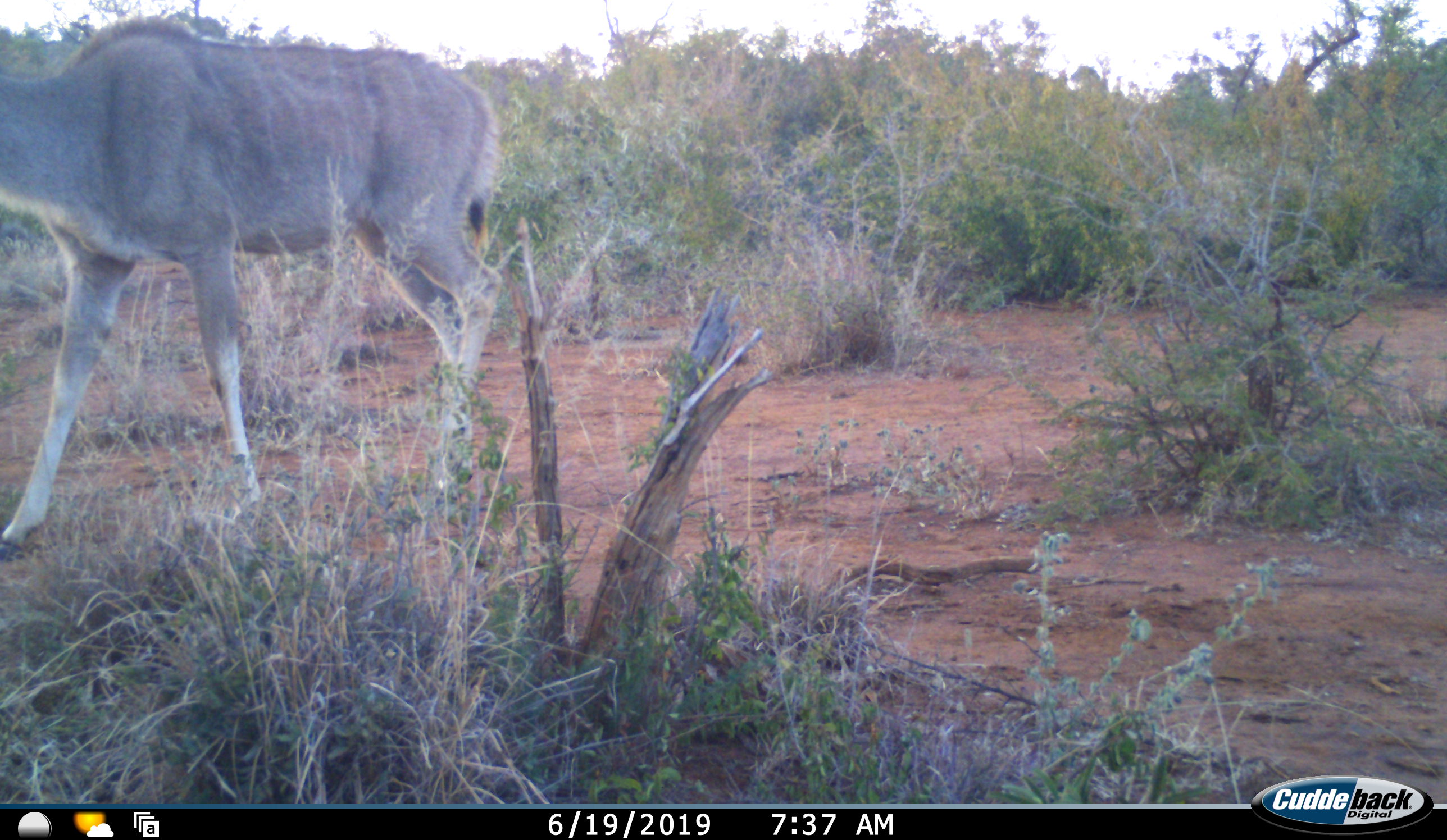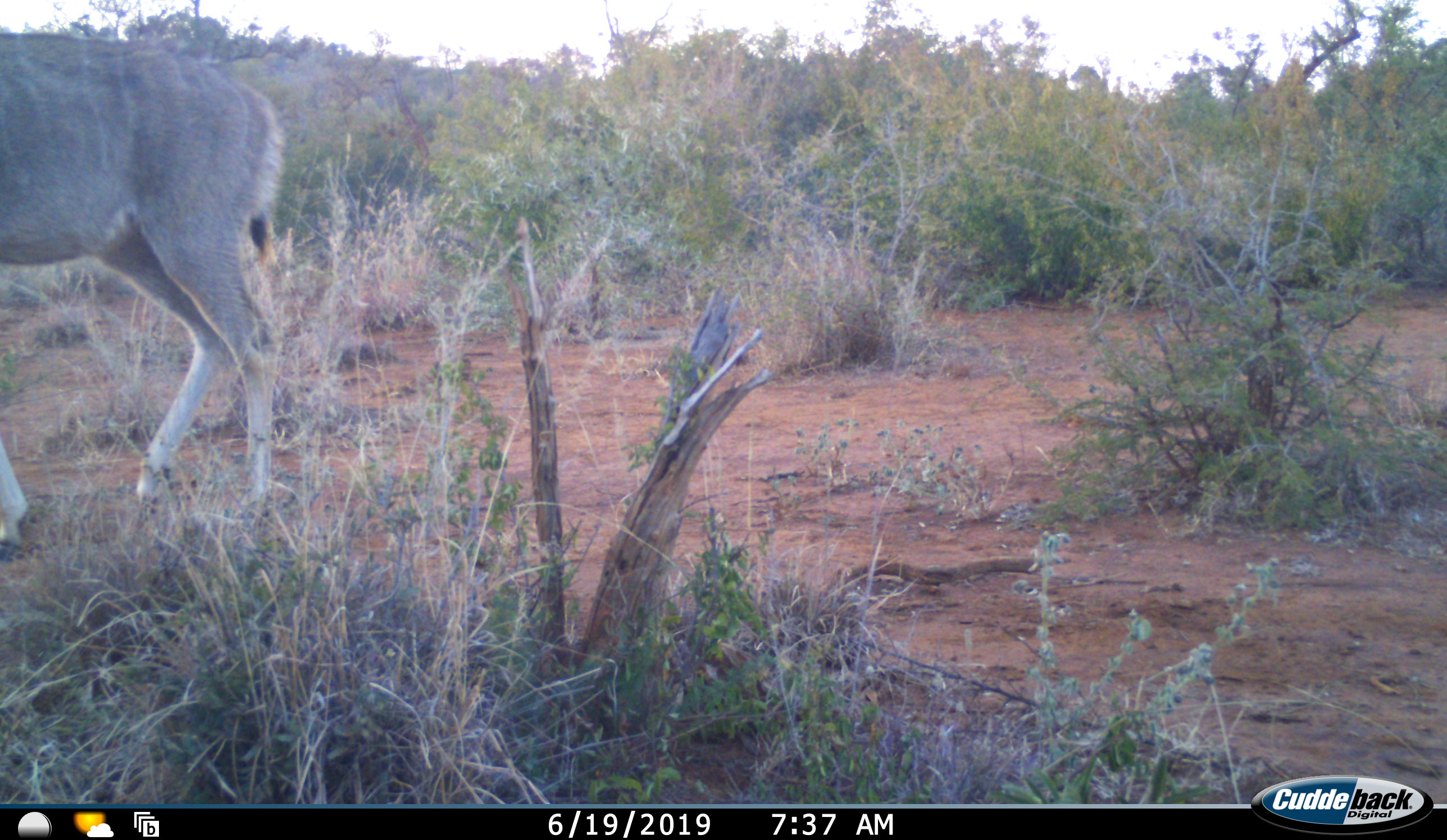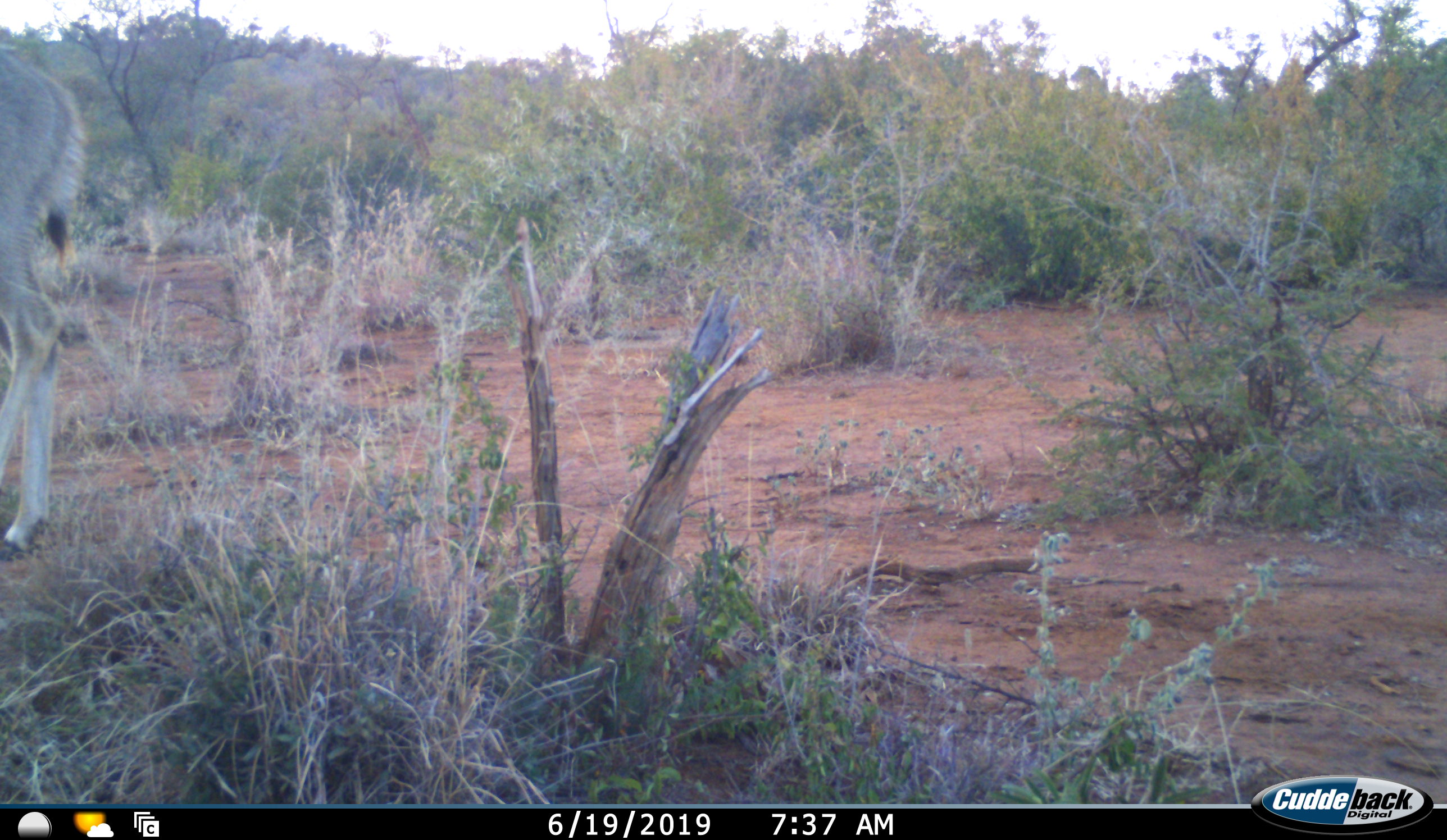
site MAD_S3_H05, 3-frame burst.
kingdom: Animalia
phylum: Chordata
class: Mammalia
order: Artiodactyla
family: Bovidae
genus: Tragelaphus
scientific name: Tragelaphus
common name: kudu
Kudu (Tragelaphus), count 1. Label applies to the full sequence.